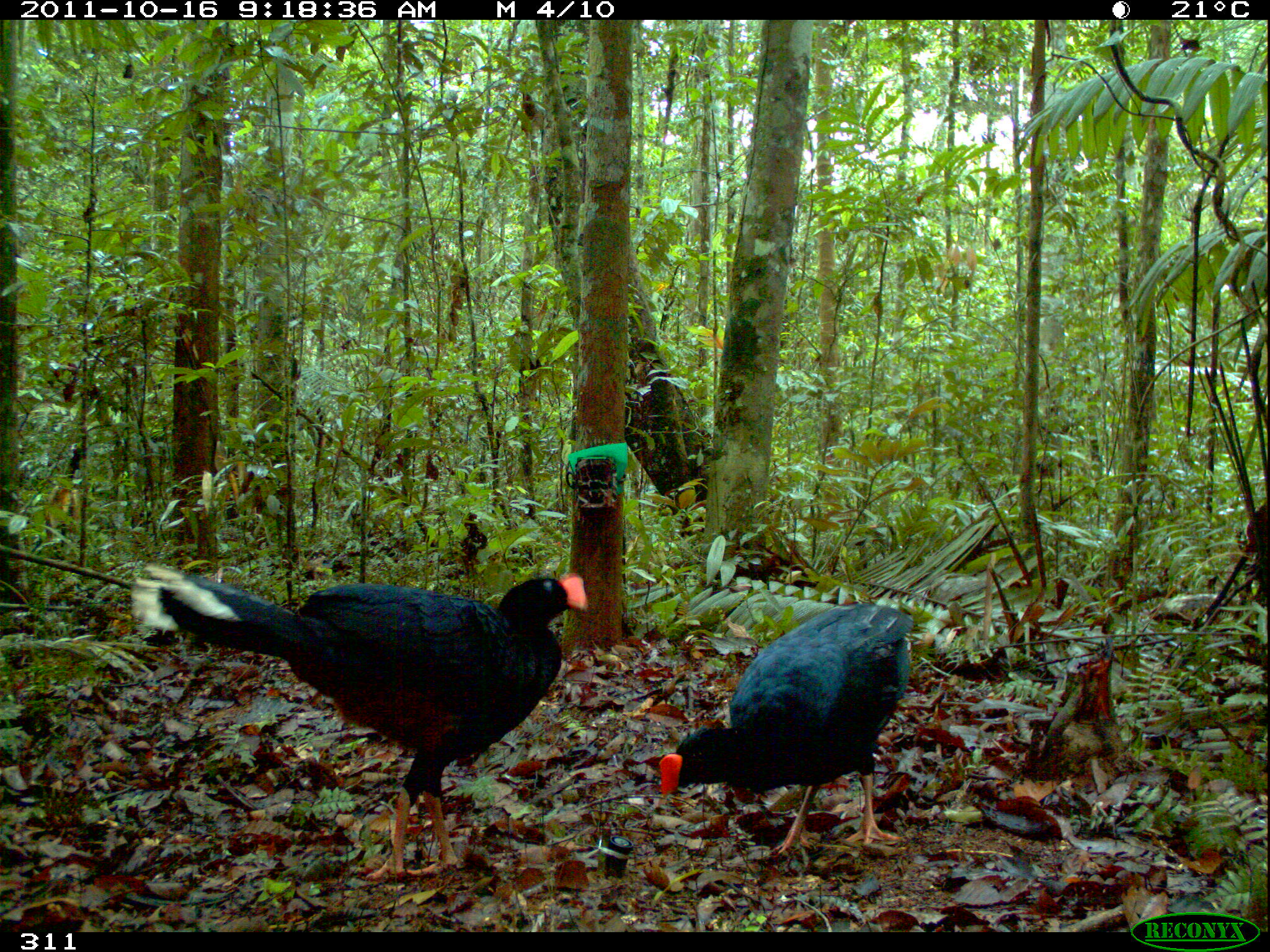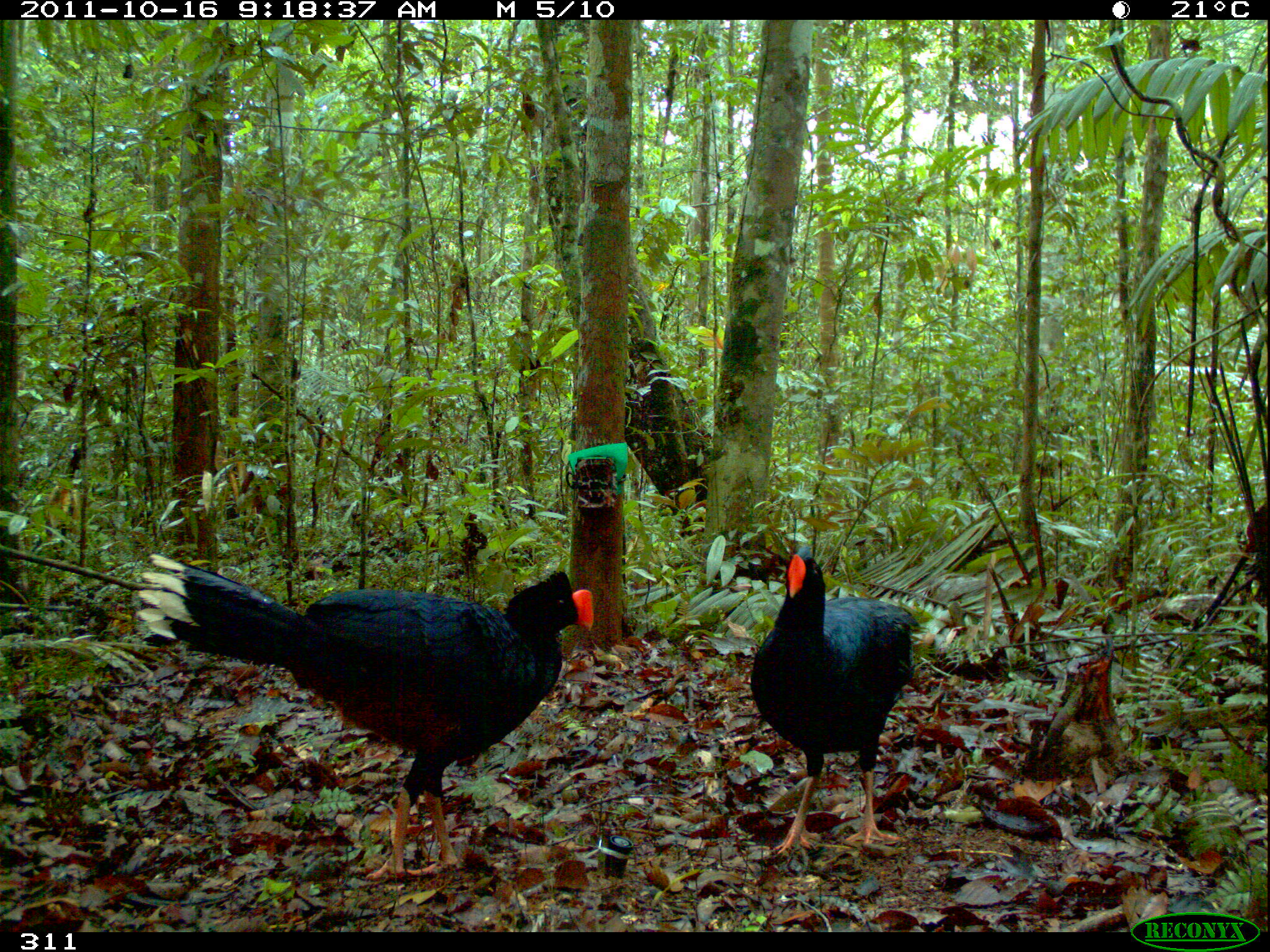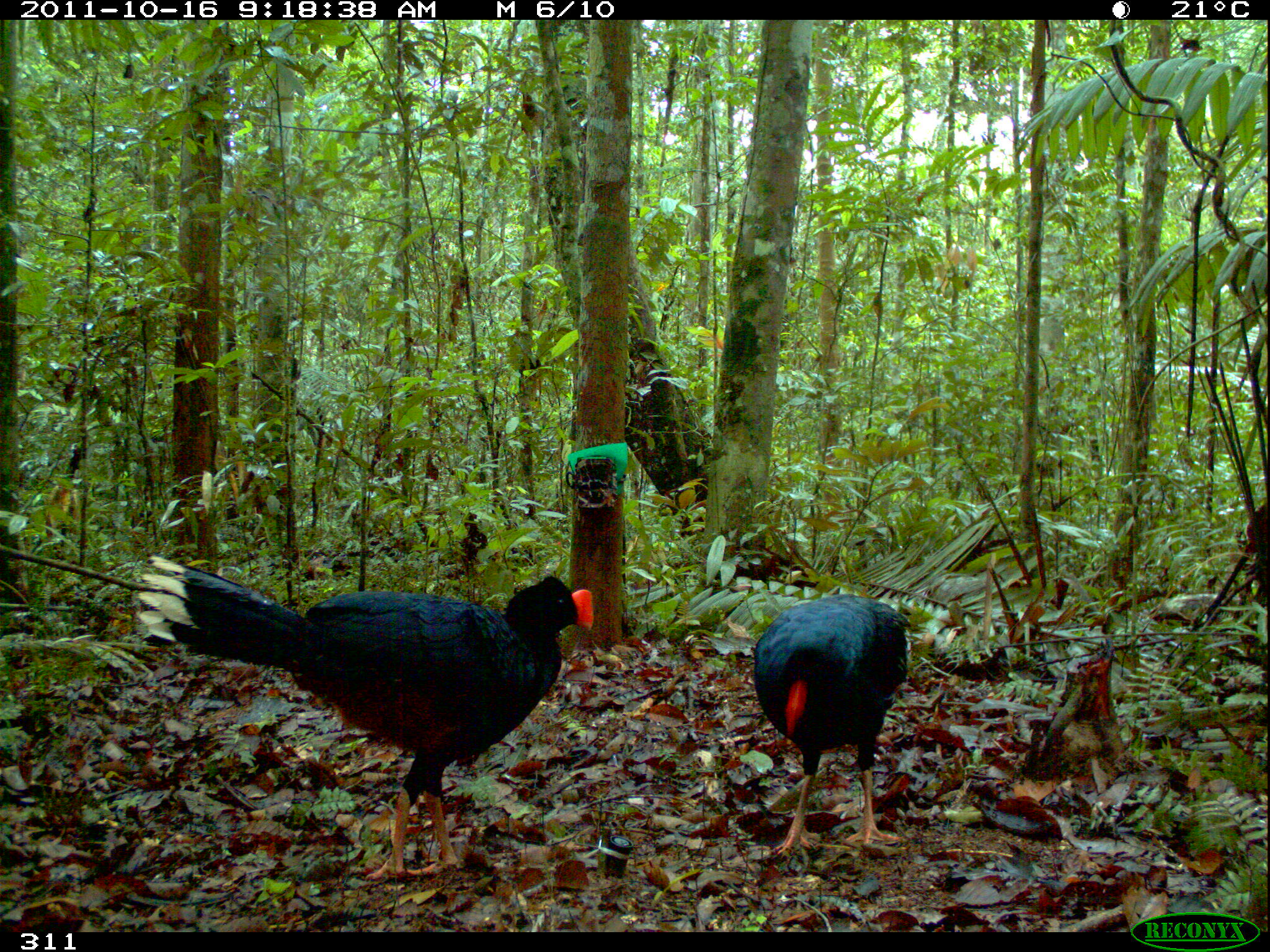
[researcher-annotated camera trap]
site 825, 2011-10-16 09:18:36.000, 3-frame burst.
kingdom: Animalia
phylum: Chordata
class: Aves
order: Galliformes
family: Cracidae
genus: Mitu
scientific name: Mitu tuberosum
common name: razor-billed curassow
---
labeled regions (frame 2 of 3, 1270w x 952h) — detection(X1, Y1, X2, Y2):
mitu tuberosum: detection(134, 552, 593, 880); detection(748, 545, 915, 855)